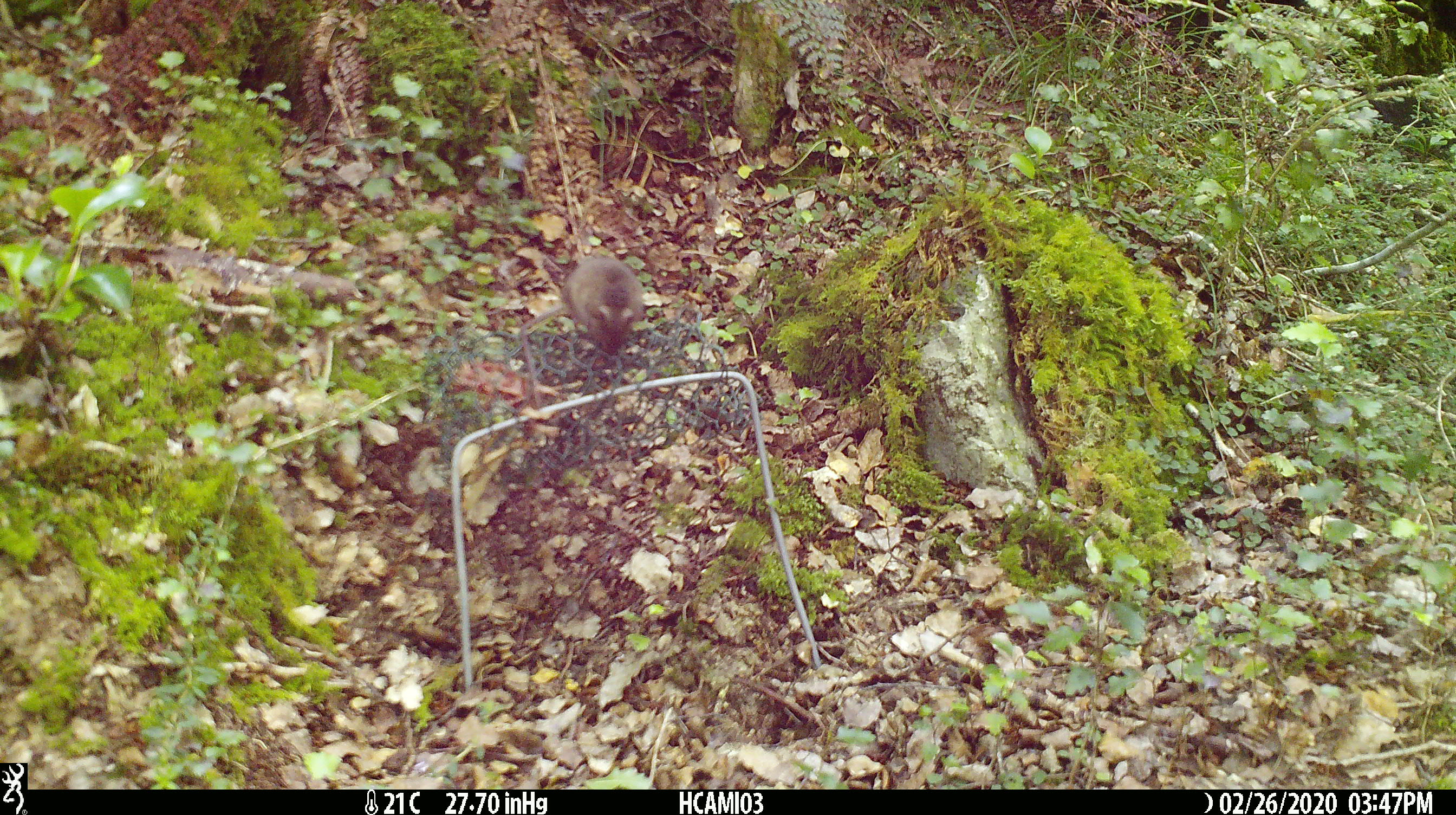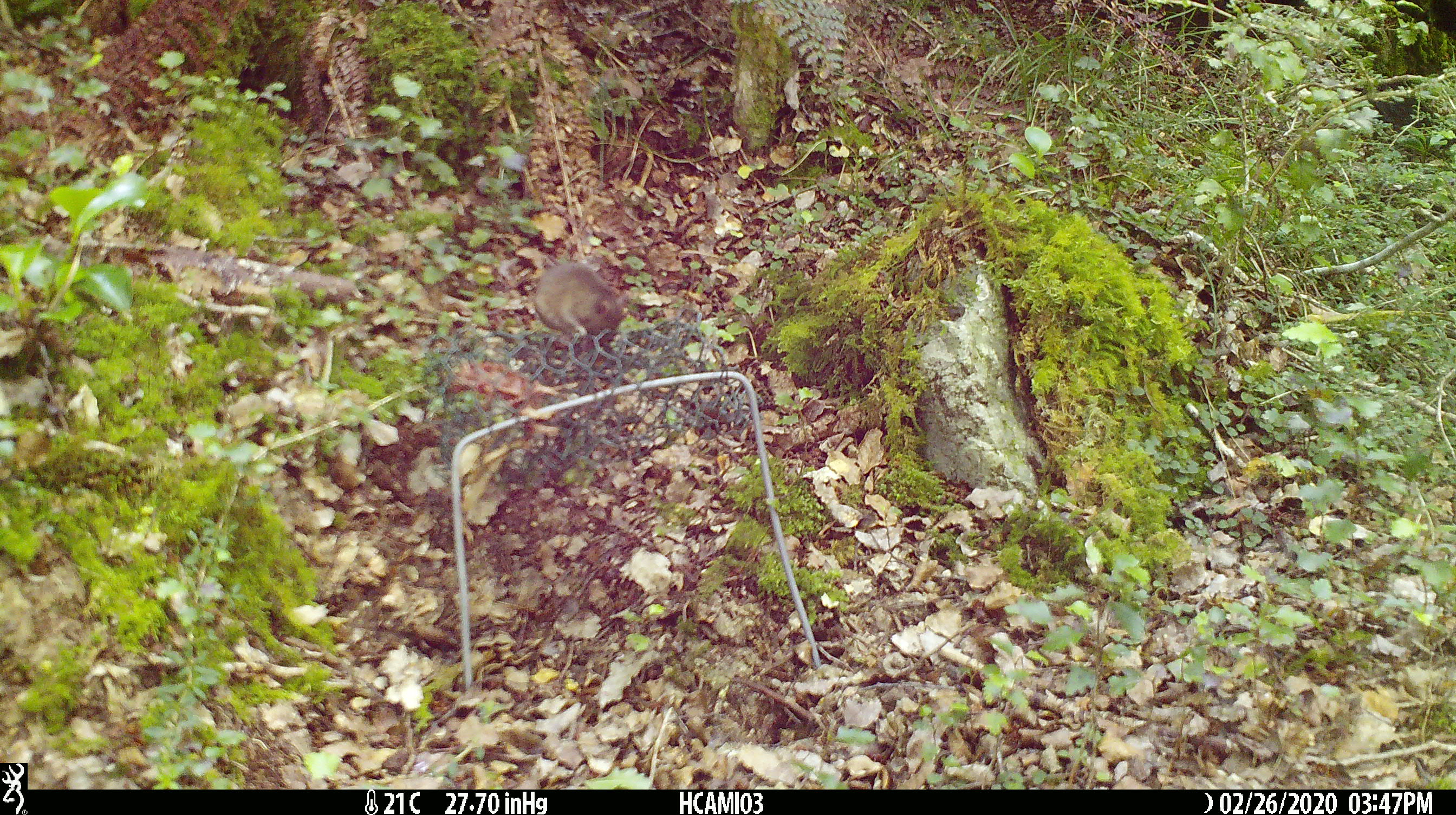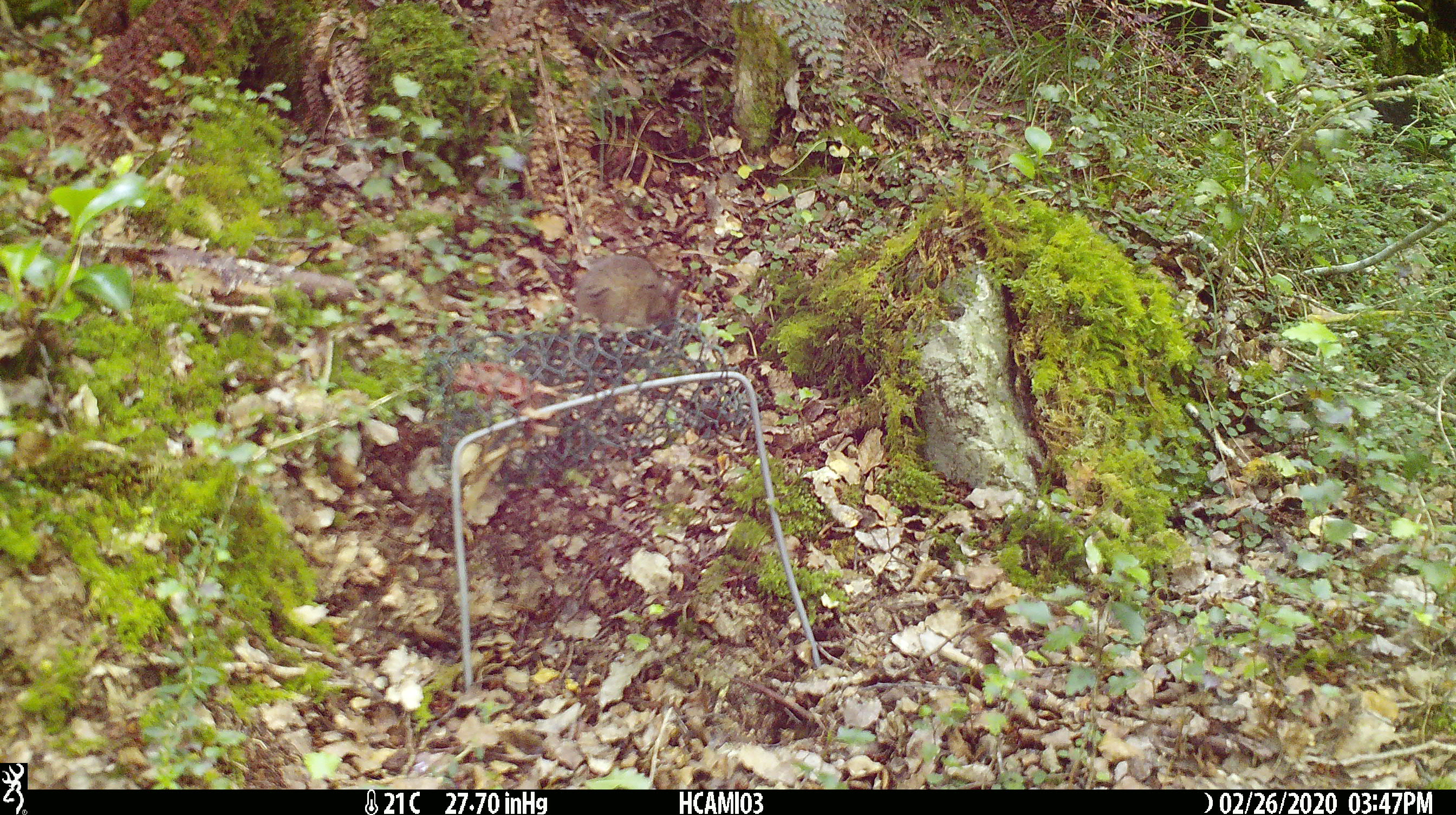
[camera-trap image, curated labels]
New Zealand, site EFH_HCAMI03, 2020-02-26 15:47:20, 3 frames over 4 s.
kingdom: Animalia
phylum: Chordata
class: Mammalia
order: Rodentia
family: Muridae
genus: Mus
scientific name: Mus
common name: mouse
Mouse (Mus).